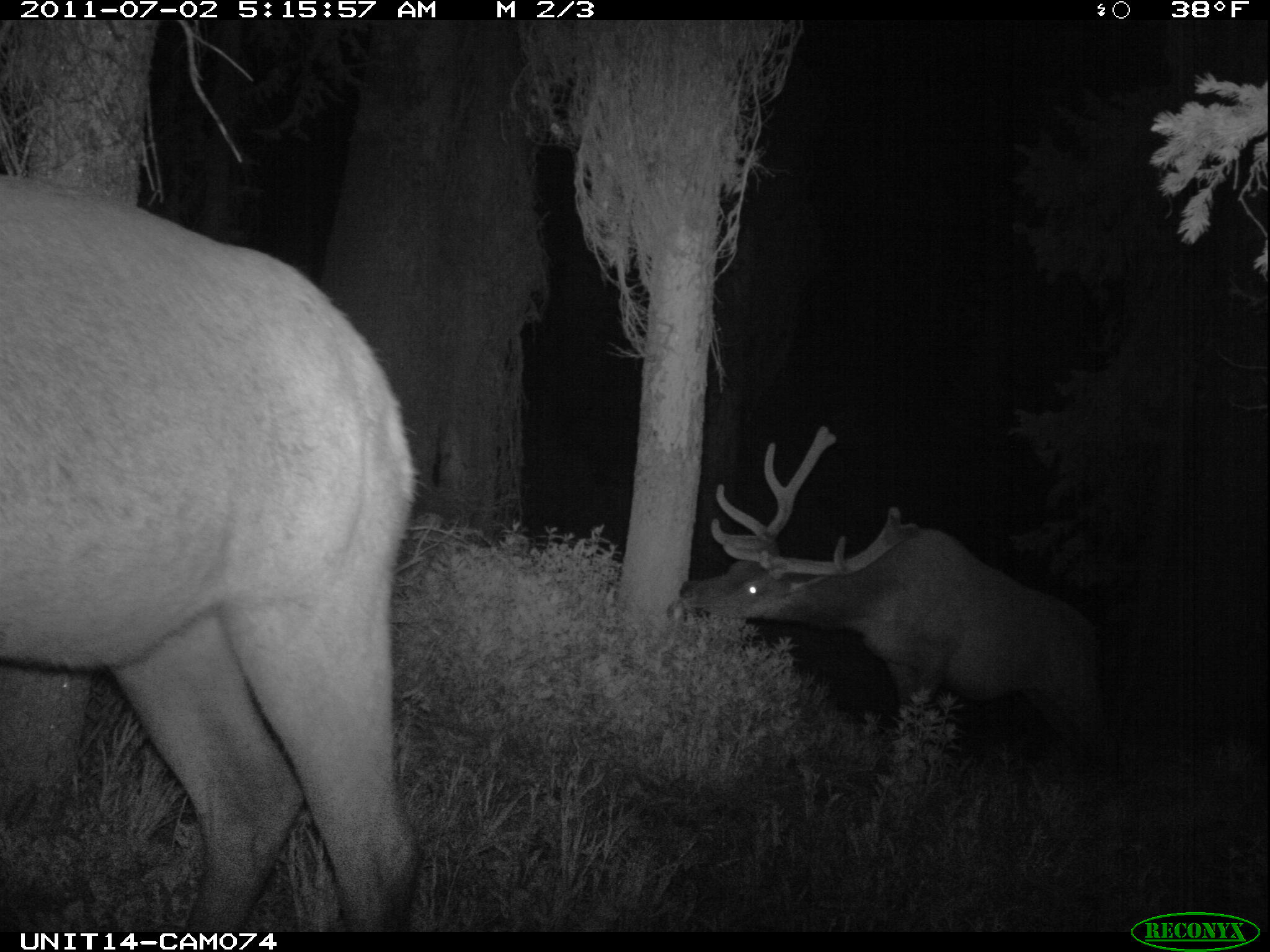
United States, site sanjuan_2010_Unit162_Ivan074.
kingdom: Animalia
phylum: Chordata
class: Mammalia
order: Artiodactyla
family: Cervidae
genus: Cervus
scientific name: Cervus elaphus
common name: red deer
Cervus elaphus (red deer).